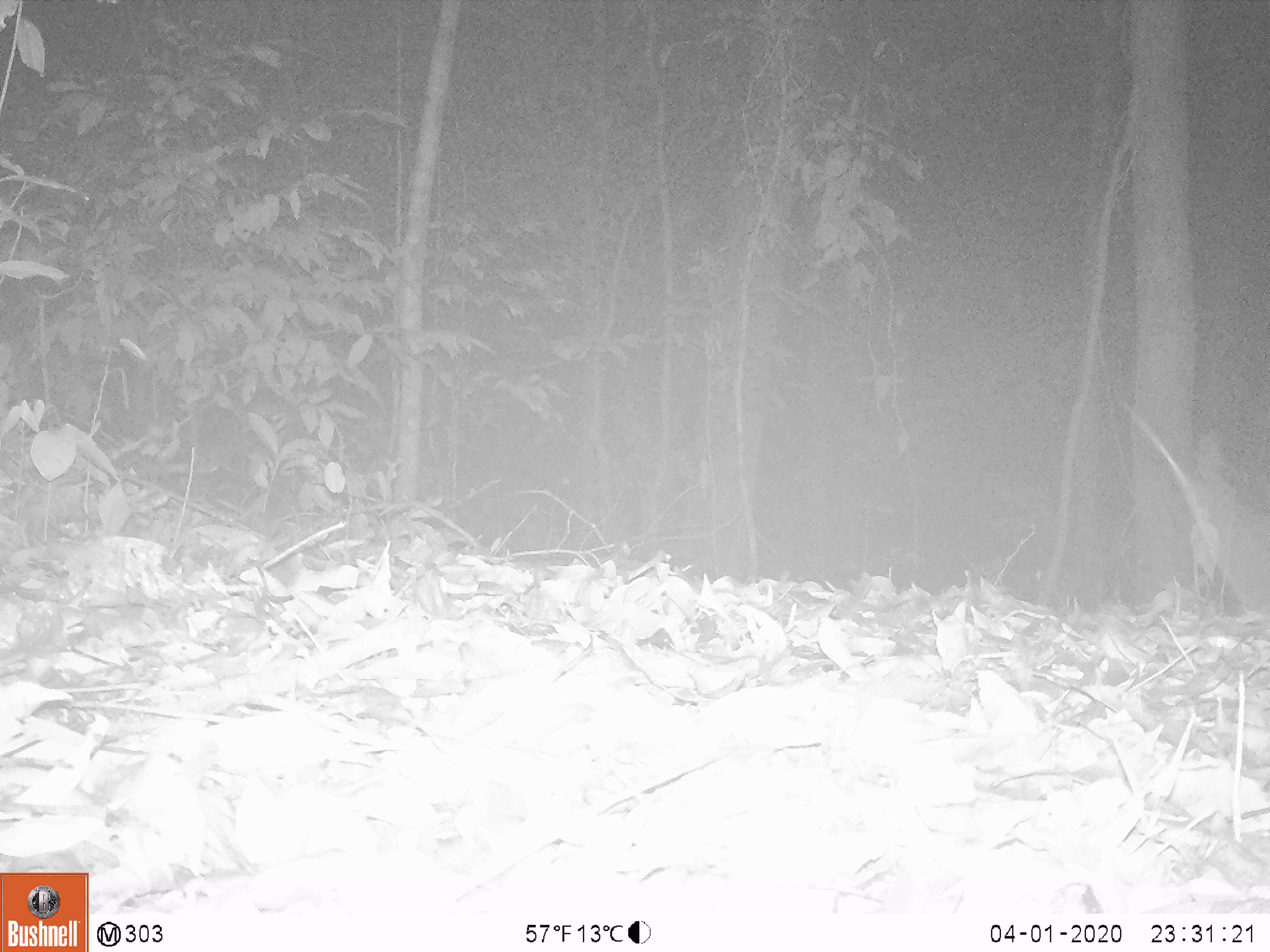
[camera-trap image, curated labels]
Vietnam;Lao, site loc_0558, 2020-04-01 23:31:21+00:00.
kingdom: Animalia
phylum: Chordata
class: Mammalia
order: Rodentia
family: Muridae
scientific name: Muridae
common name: old-world mice and rats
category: unidentified murid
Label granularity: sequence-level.